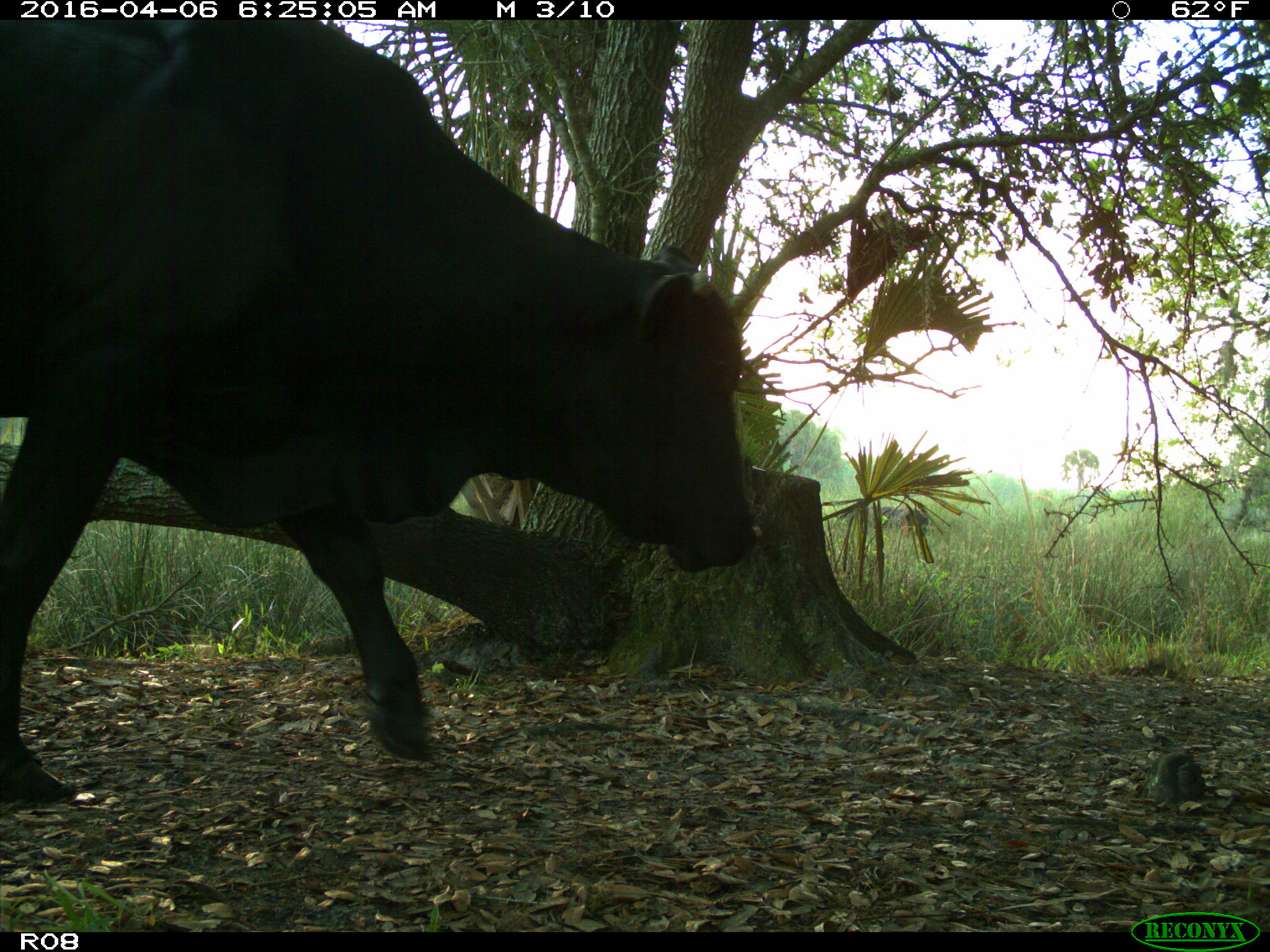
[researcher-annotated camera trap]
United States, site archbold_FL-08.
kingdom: Animalia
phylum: Chordata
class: Mammalia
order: Artiodactyla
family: Bovidae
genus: Bos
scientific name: Bos taurus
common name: domestic cow